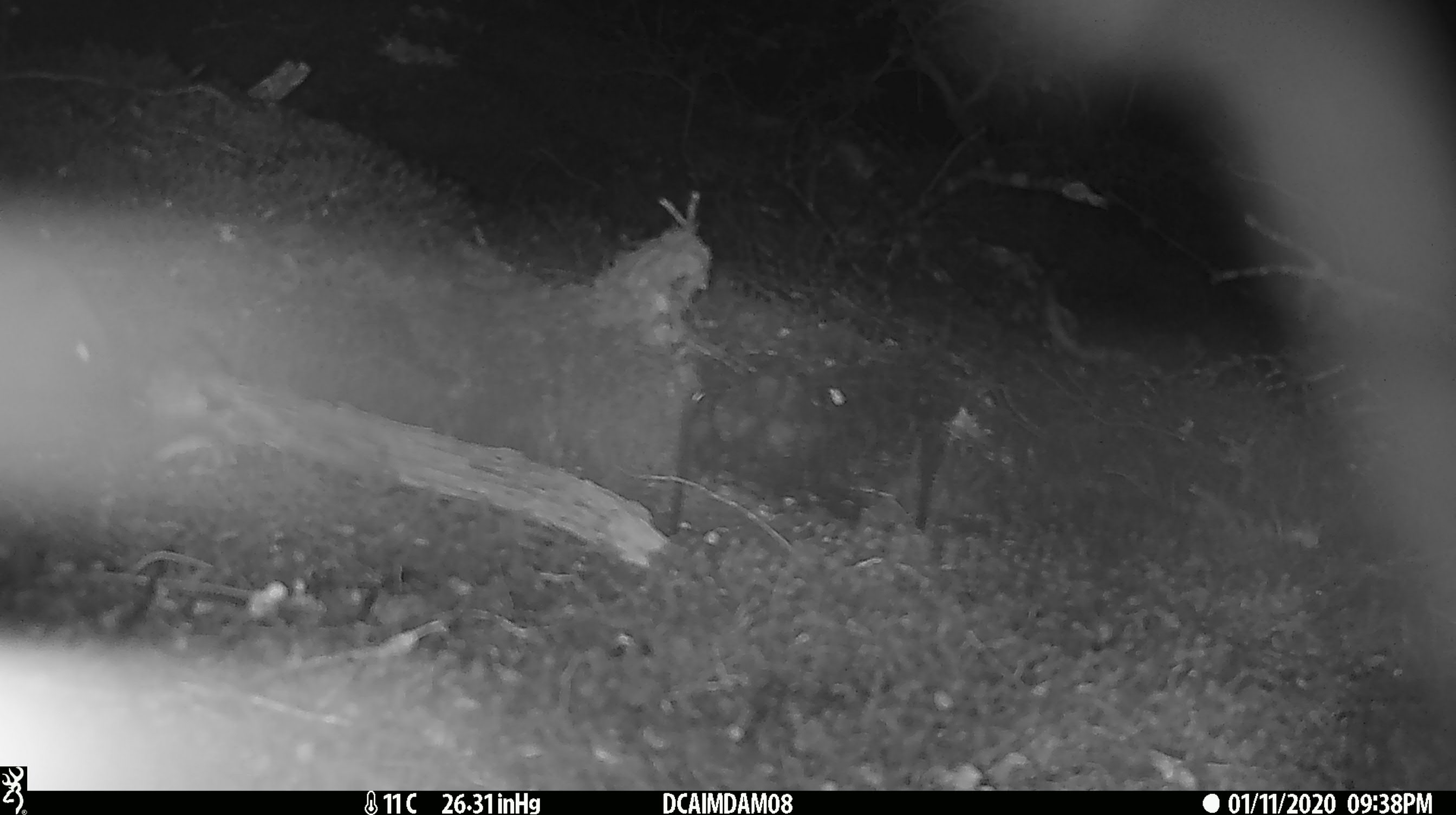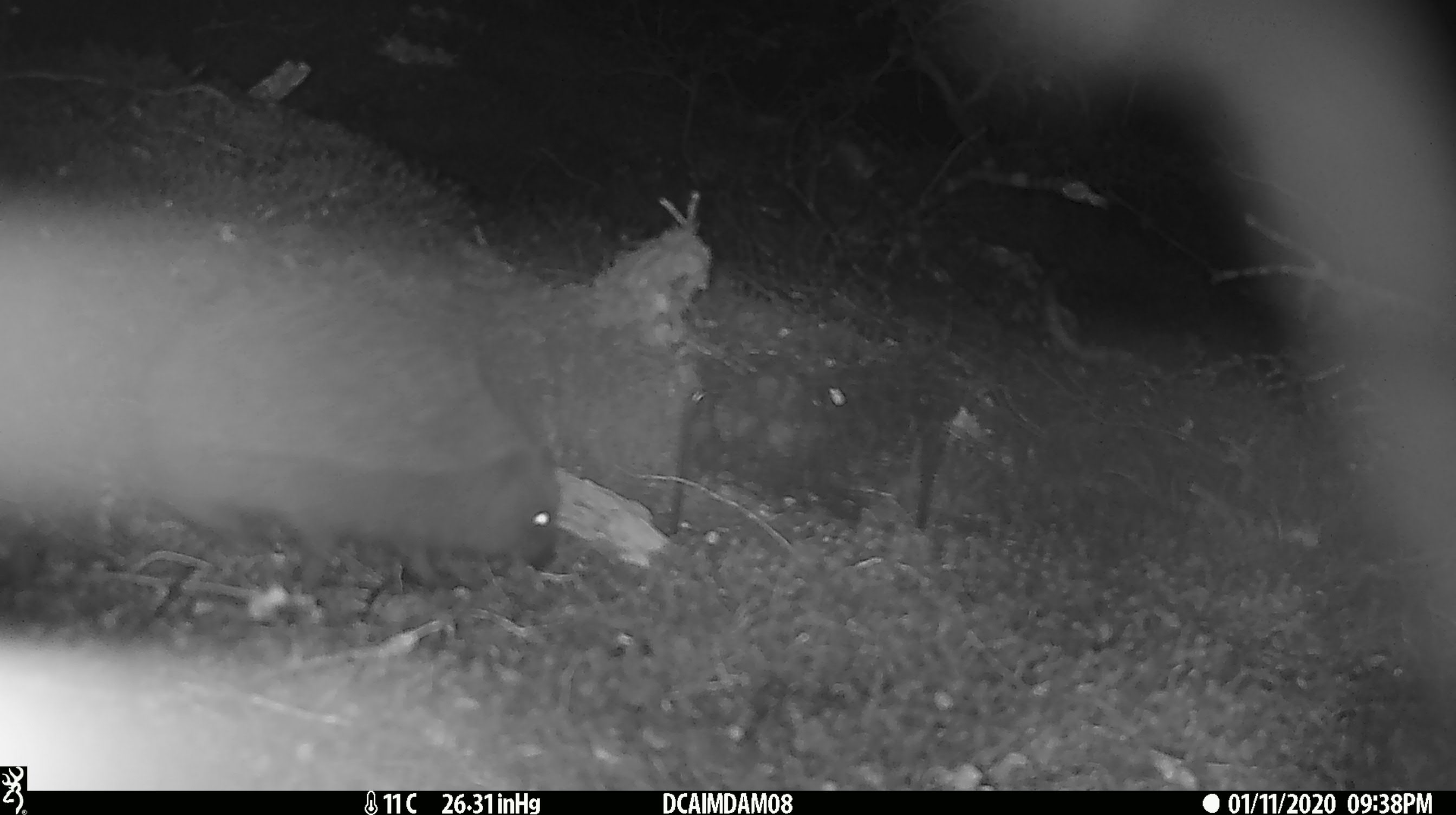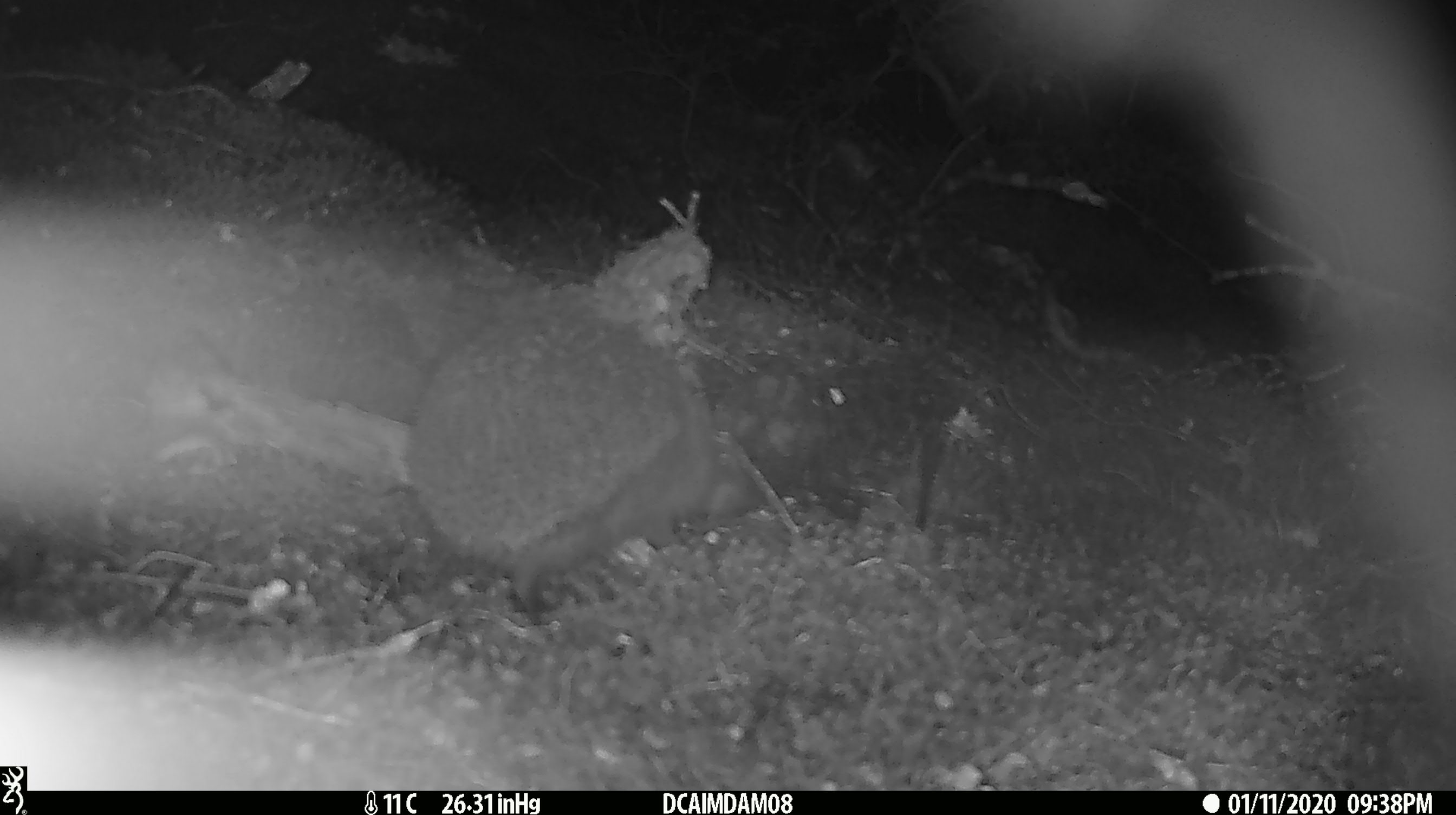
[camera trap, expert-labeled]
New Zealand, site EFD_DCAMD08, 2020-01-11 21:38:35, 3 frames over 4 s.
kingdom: Animalia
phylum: Chordata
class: Mammalia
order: Eulipotyphla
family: Erinaceidae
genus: Erinaceus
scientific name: Erinaceus europaeus europaeus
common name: european hedgehog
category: hedgehog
Hedgehog (european hedgehog) (Erinaceus europaeus europaeus).